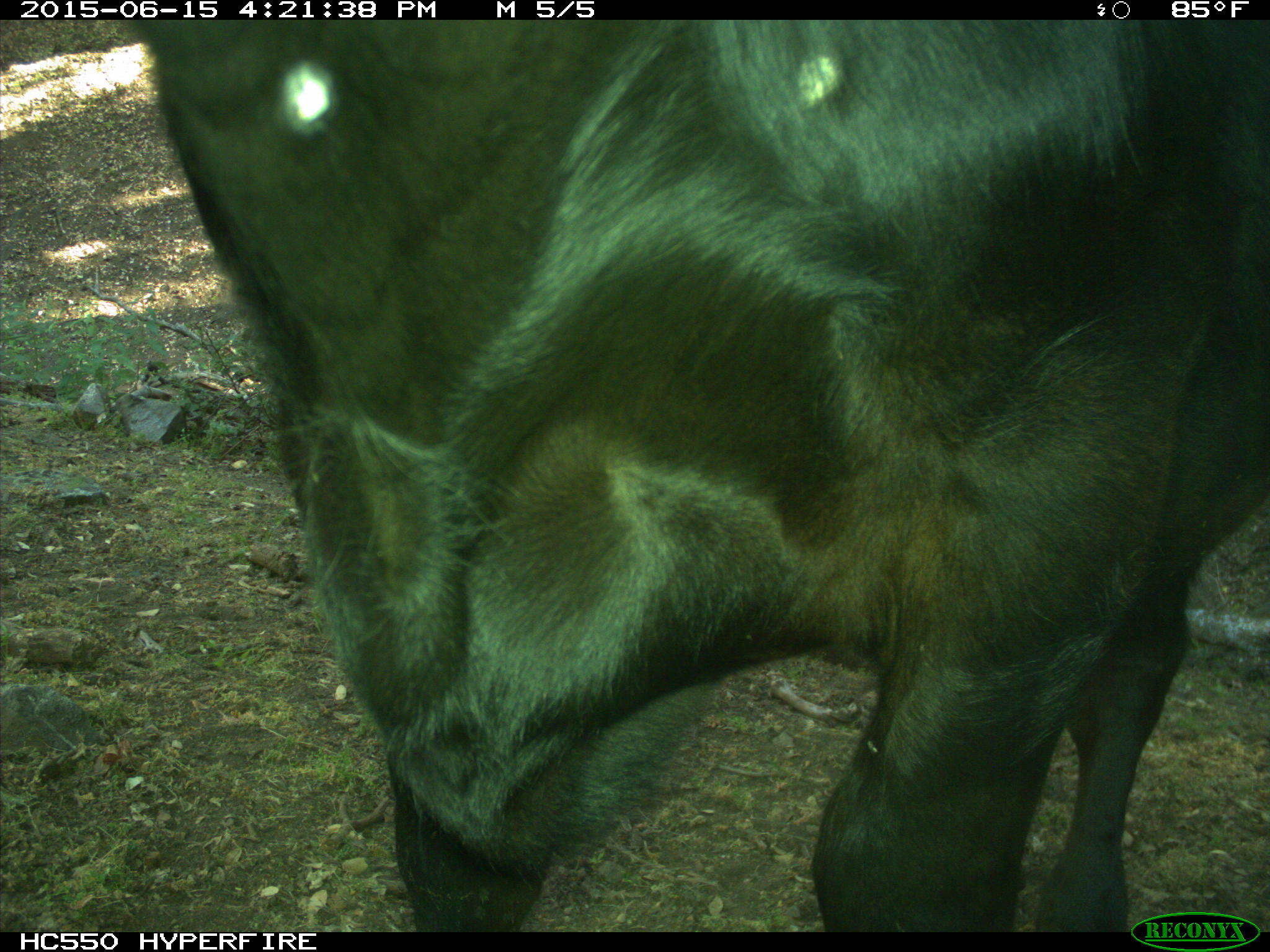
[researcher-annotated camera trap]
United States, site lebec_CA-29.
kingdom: Animalia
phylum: Chordata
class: Mammalia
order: Artiodactyla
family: Bovidae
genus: Bos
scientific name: Bos taurus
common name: domestic cow